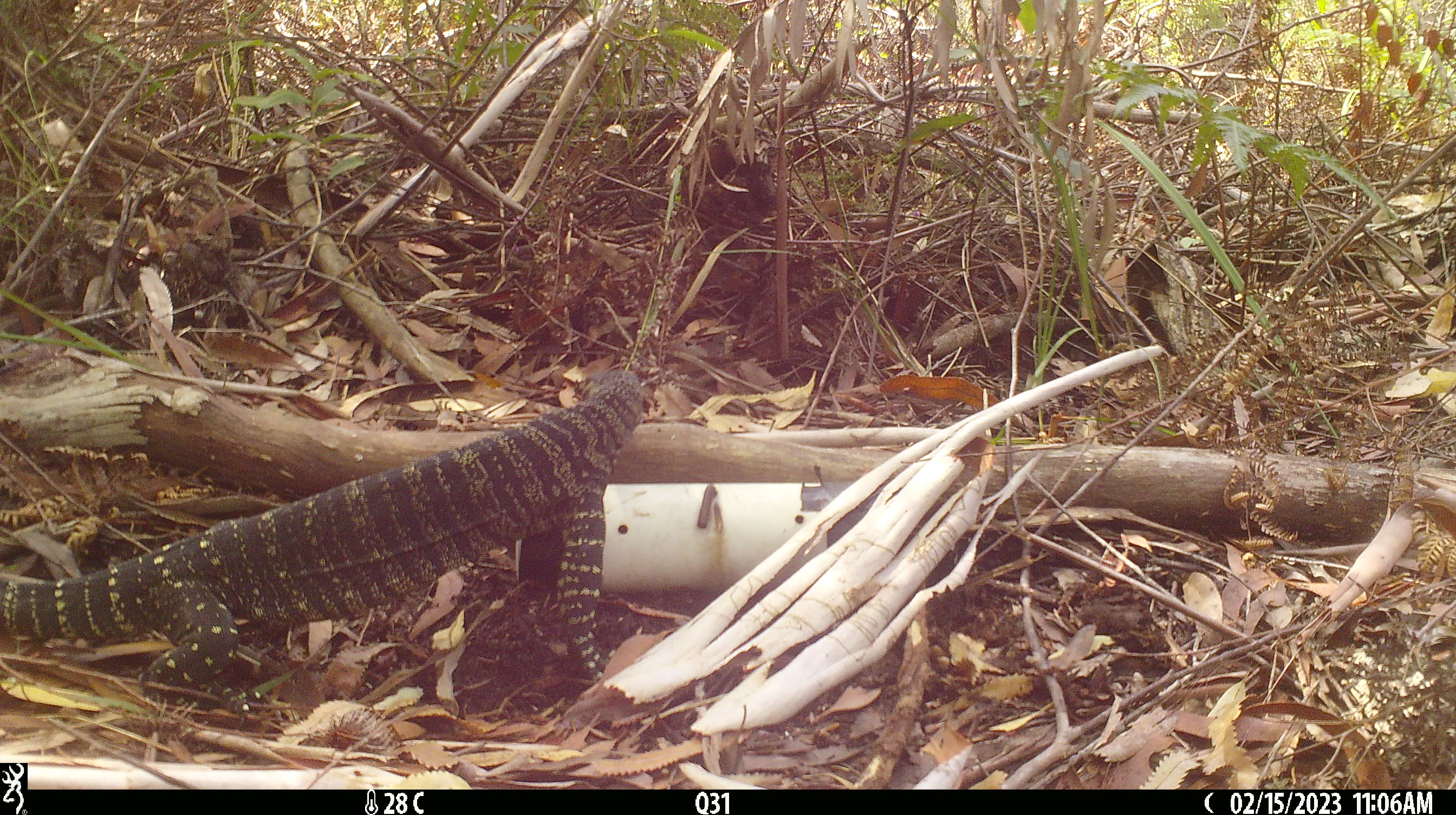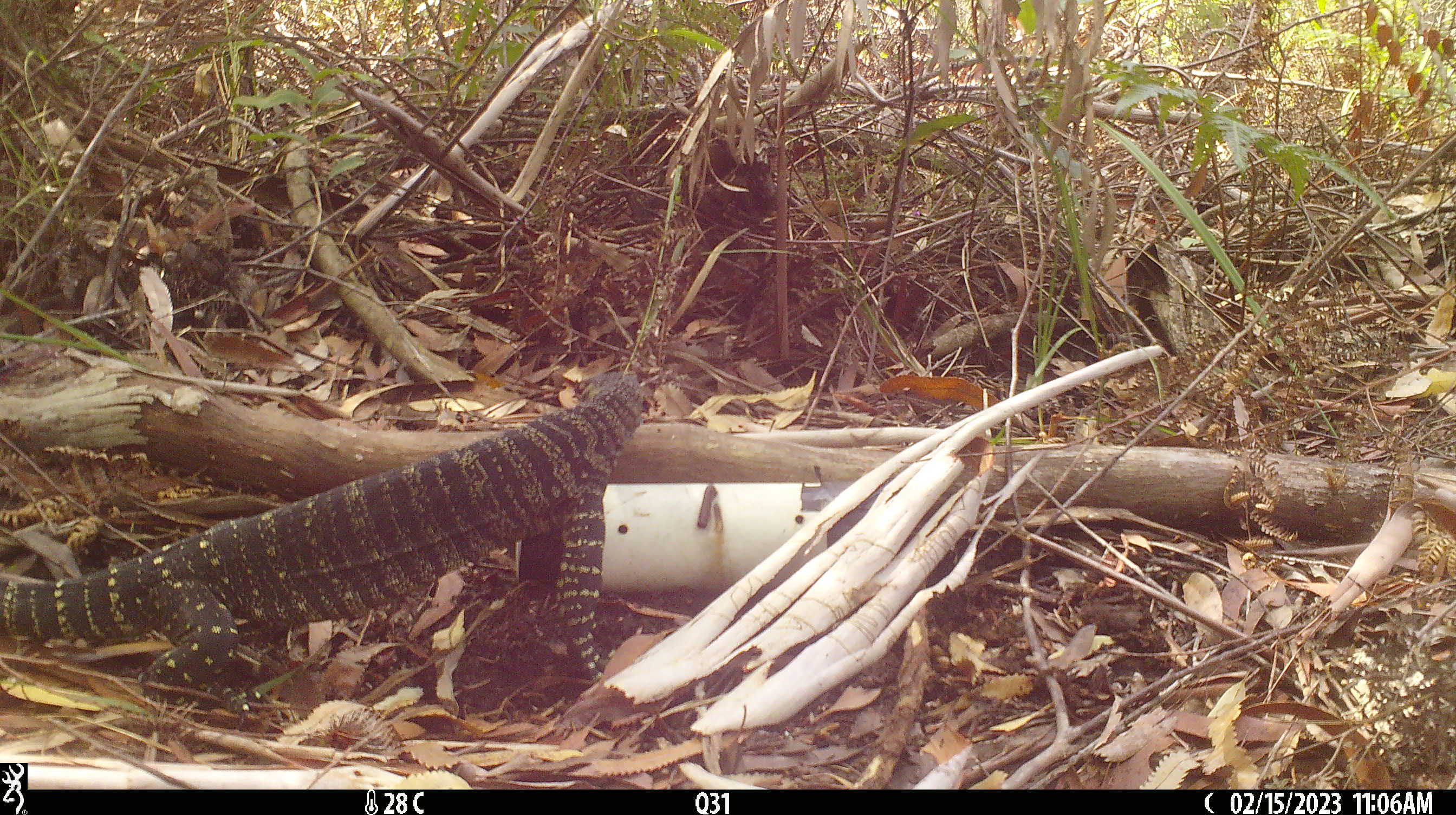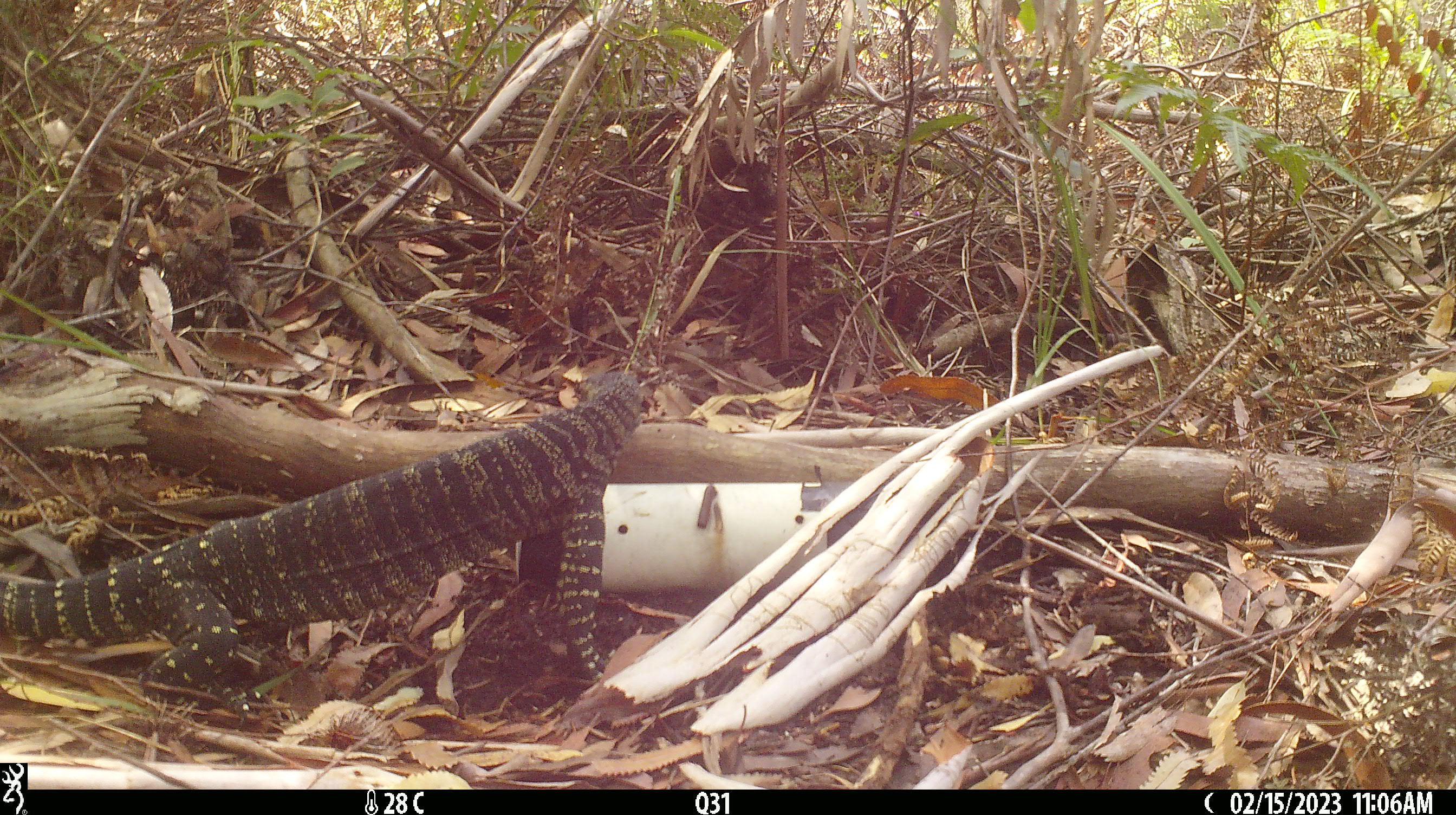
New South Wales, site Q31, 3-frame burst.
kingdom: Animalia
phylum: Chordata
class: Reptilia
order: Squamata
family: Varanidae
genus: Varanus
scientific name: Varanus varius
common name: lace monitor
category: goanna